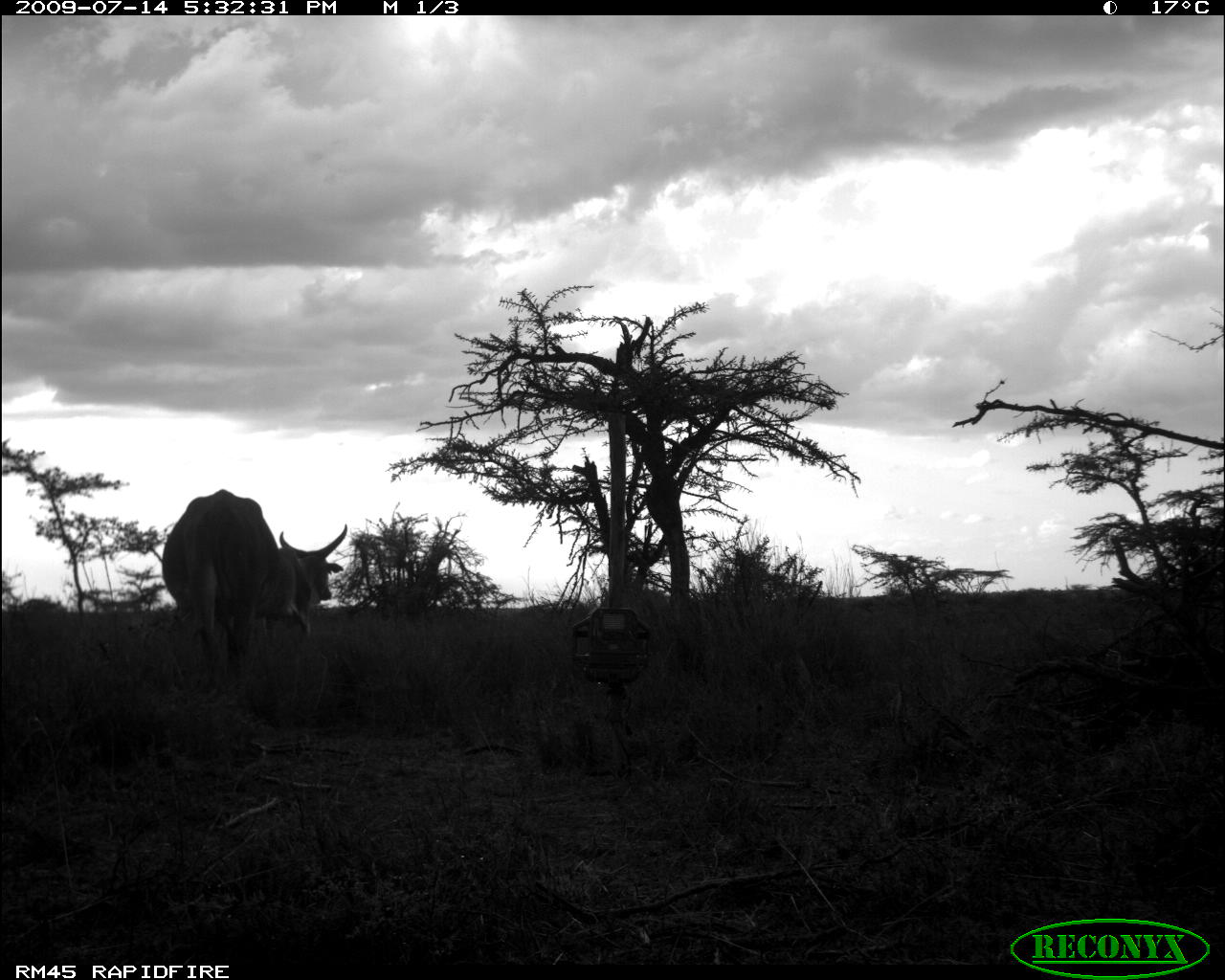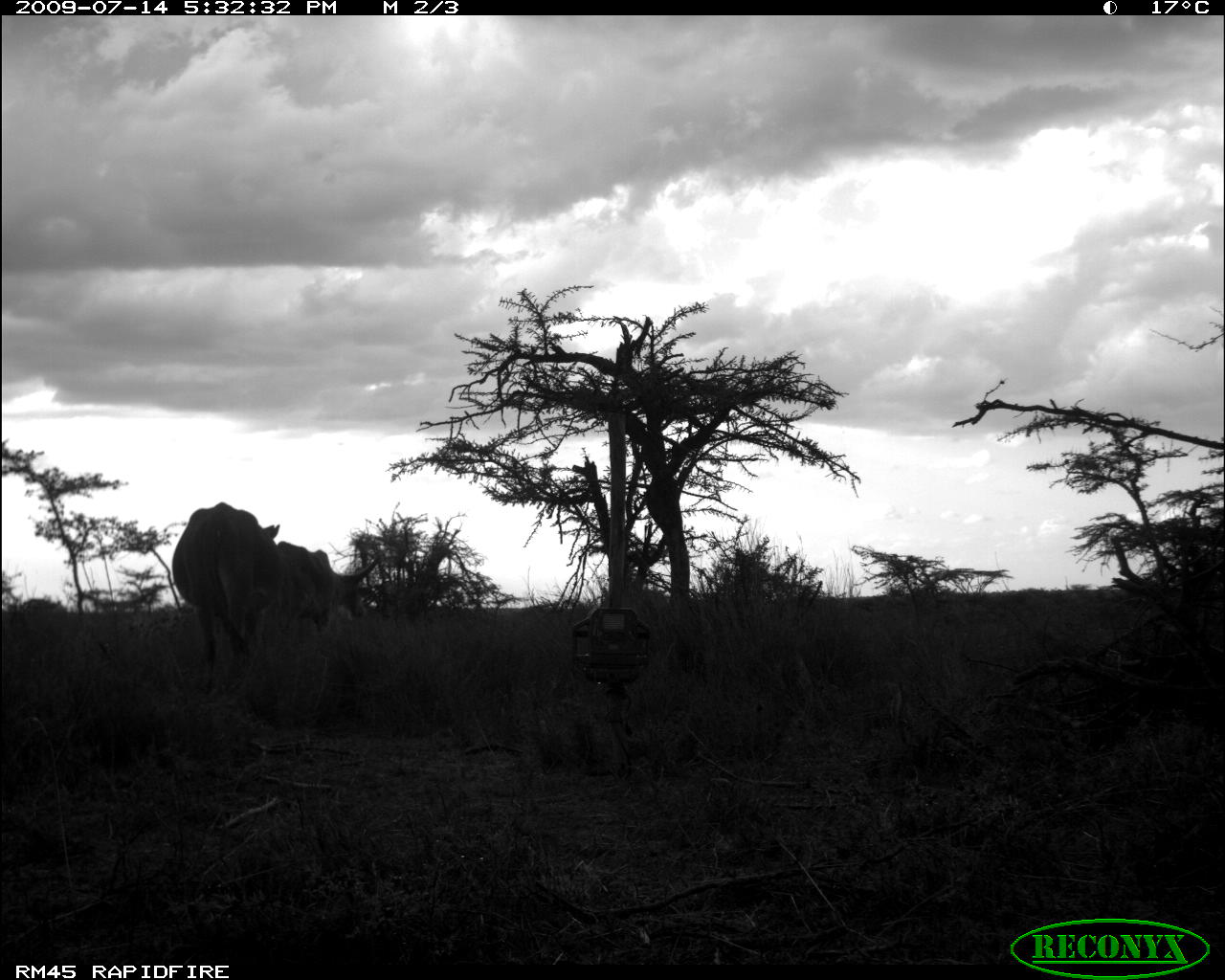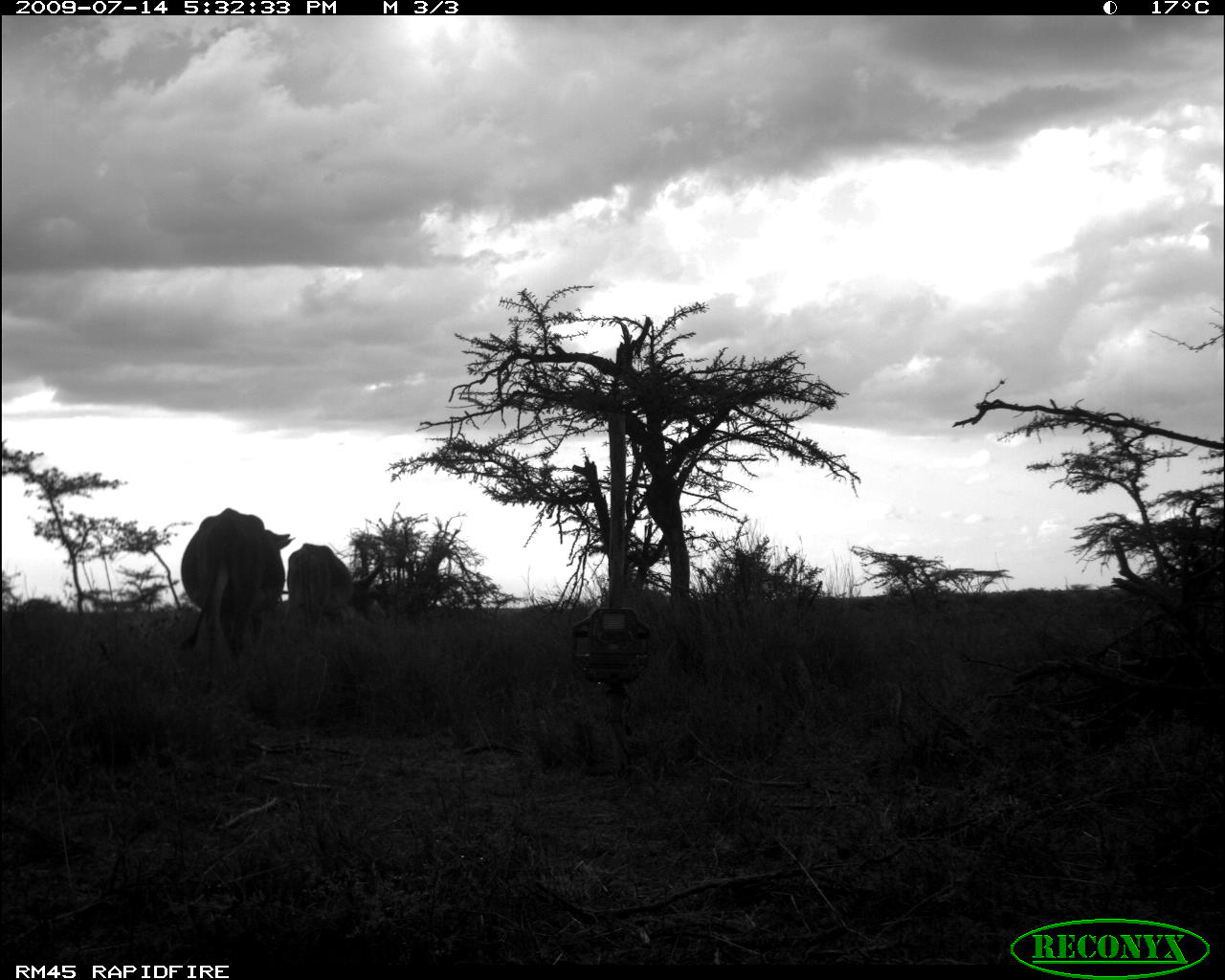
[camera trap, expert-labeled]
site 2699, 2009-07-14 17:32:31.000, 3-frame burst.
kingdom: Animalia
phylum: Chordata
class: Mammalia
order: Artiodactyla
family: Bovidae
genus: Bos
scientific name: Bos taurus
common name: domestic cattle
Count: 2.